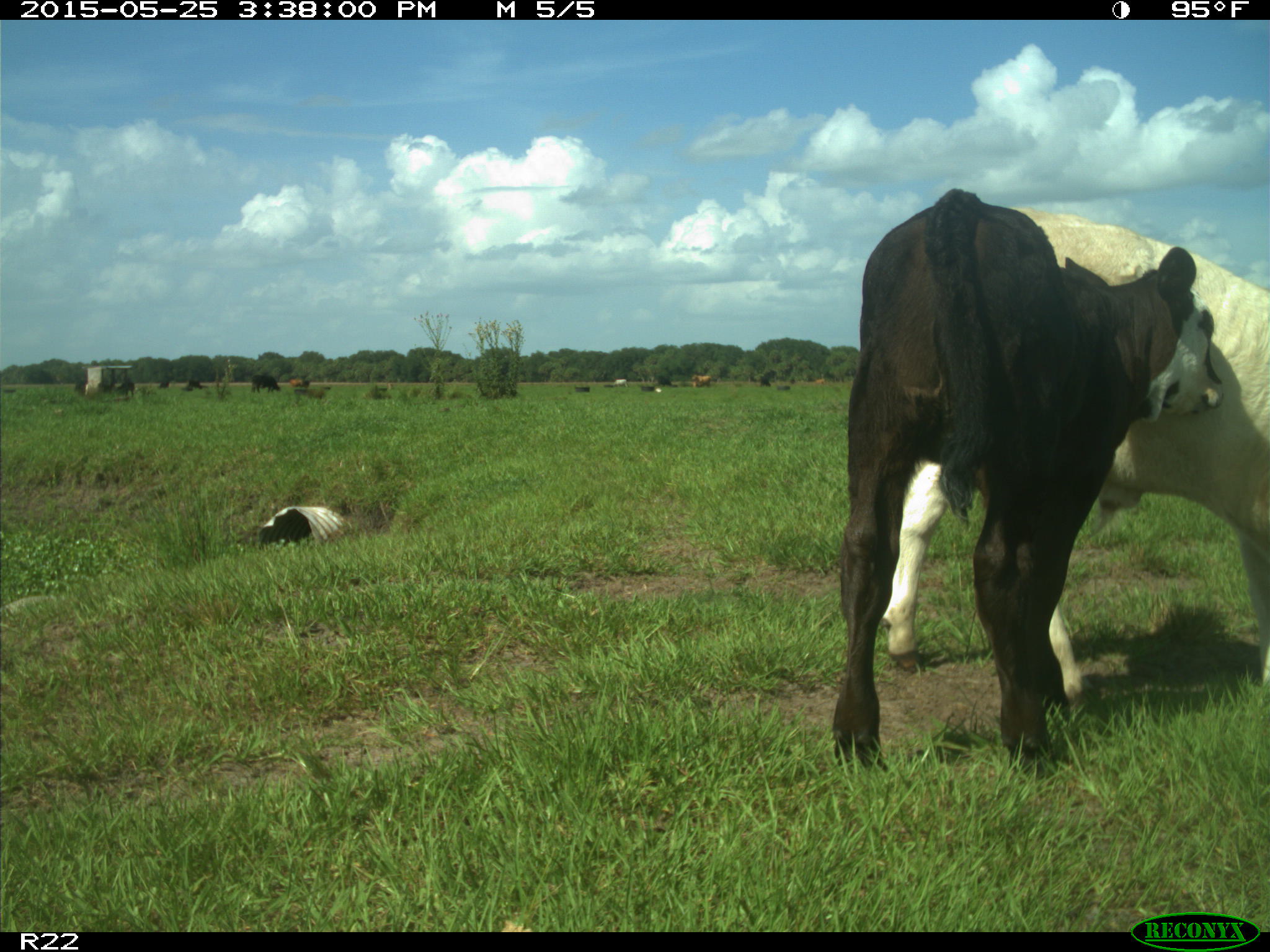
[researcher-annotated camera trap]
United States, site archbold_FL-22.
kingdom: Animalia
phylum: Chordata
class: Mammalia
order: Artiodactyla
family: Bovidae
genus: Bos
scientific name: Bos taurus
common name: domestic cow